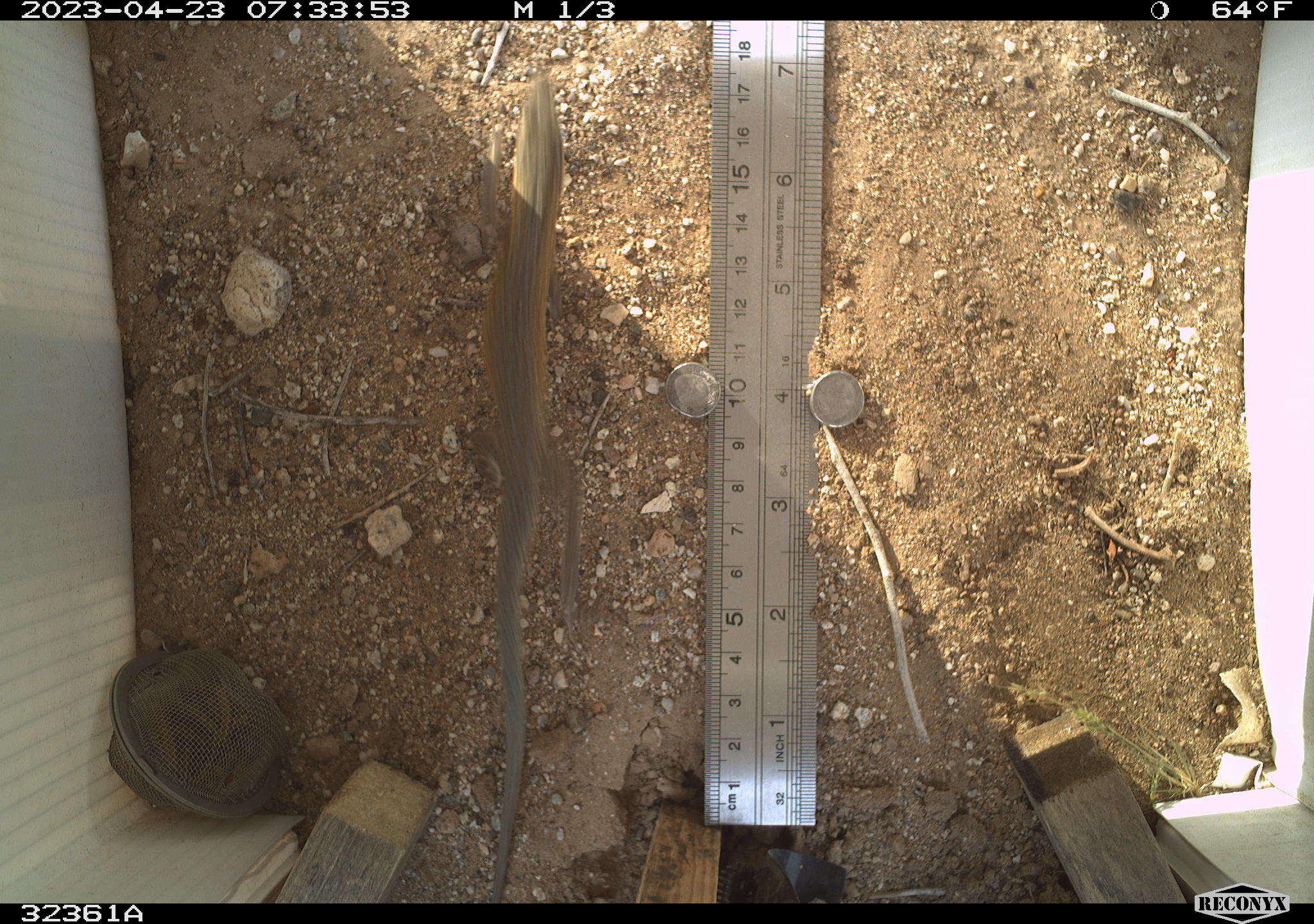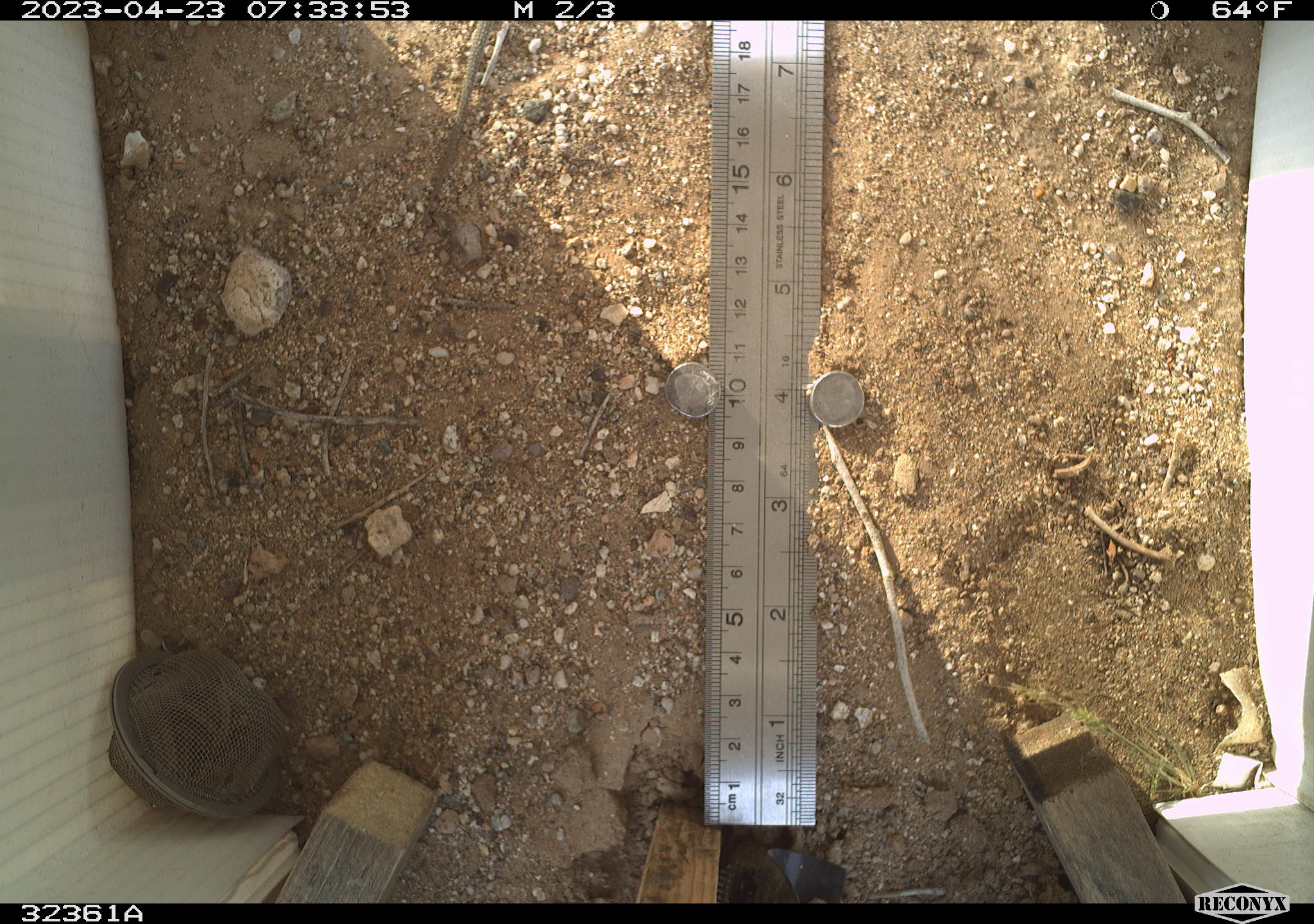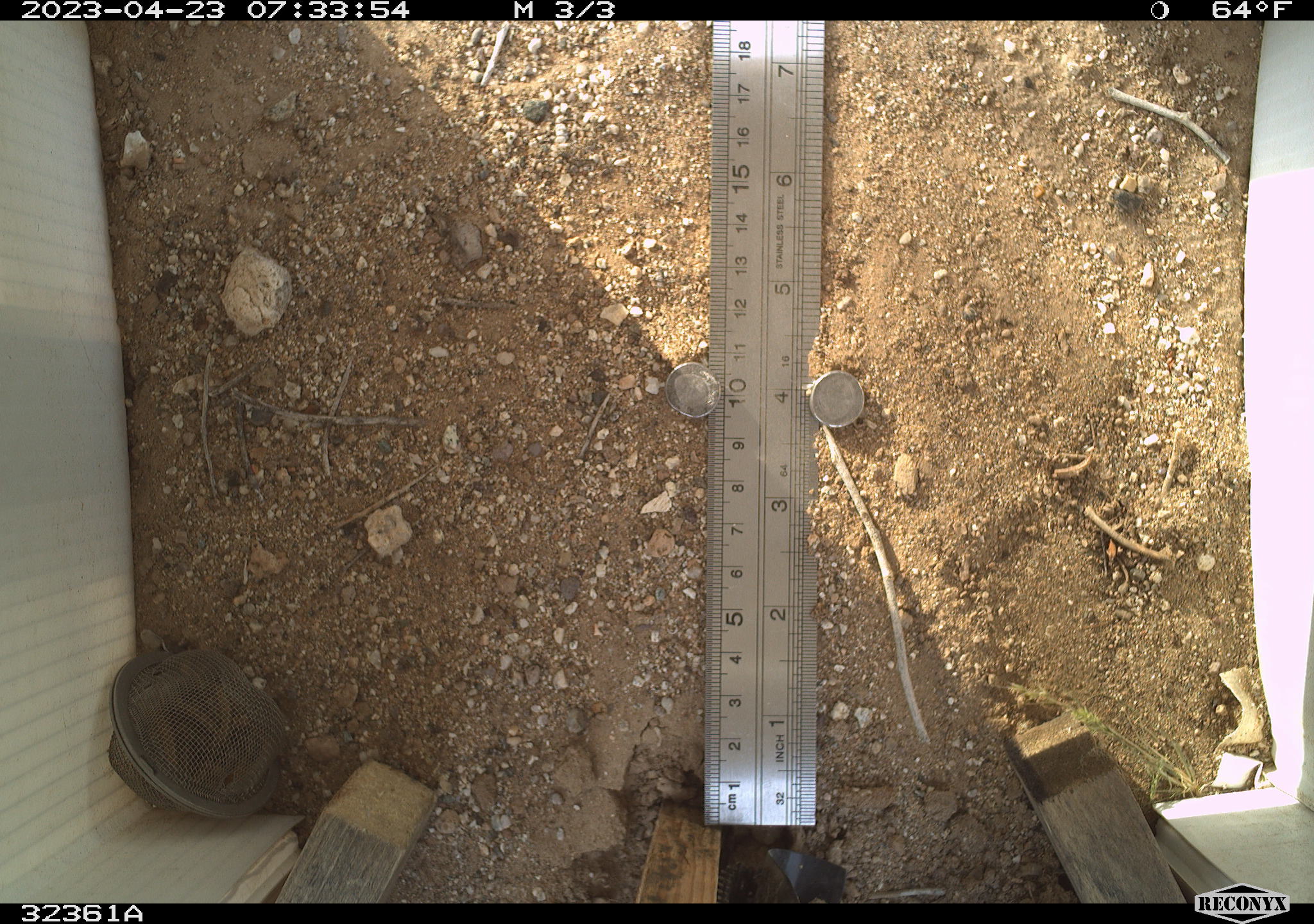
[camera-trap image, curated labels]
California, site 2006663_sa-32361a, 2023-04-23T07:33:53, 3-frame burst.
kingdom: Animalia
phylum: Chordata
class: Reptilia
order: Squamata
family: Teiidae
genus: Aspidoscelis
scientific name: Aspidoscelis tigris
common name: western whiptail